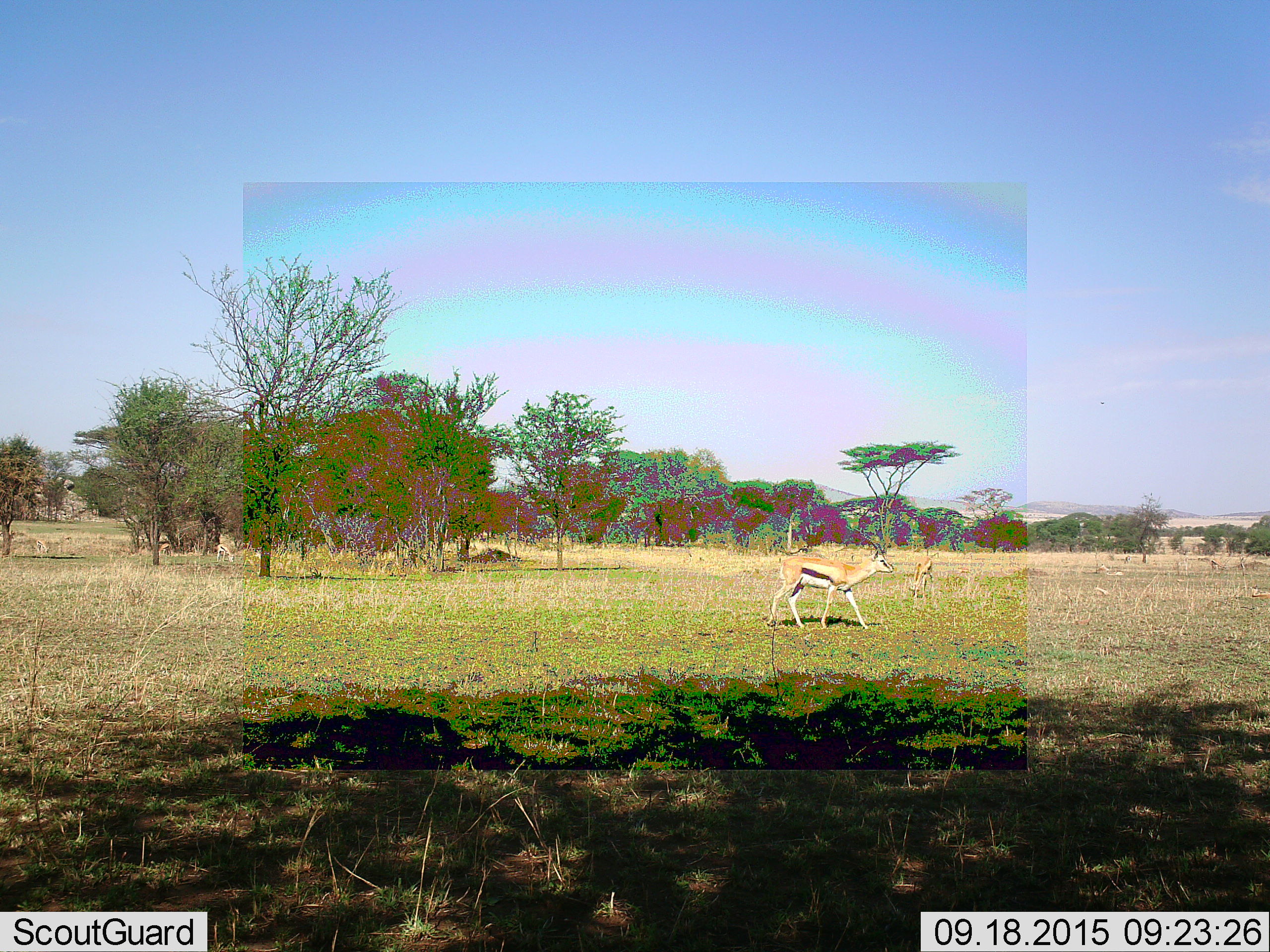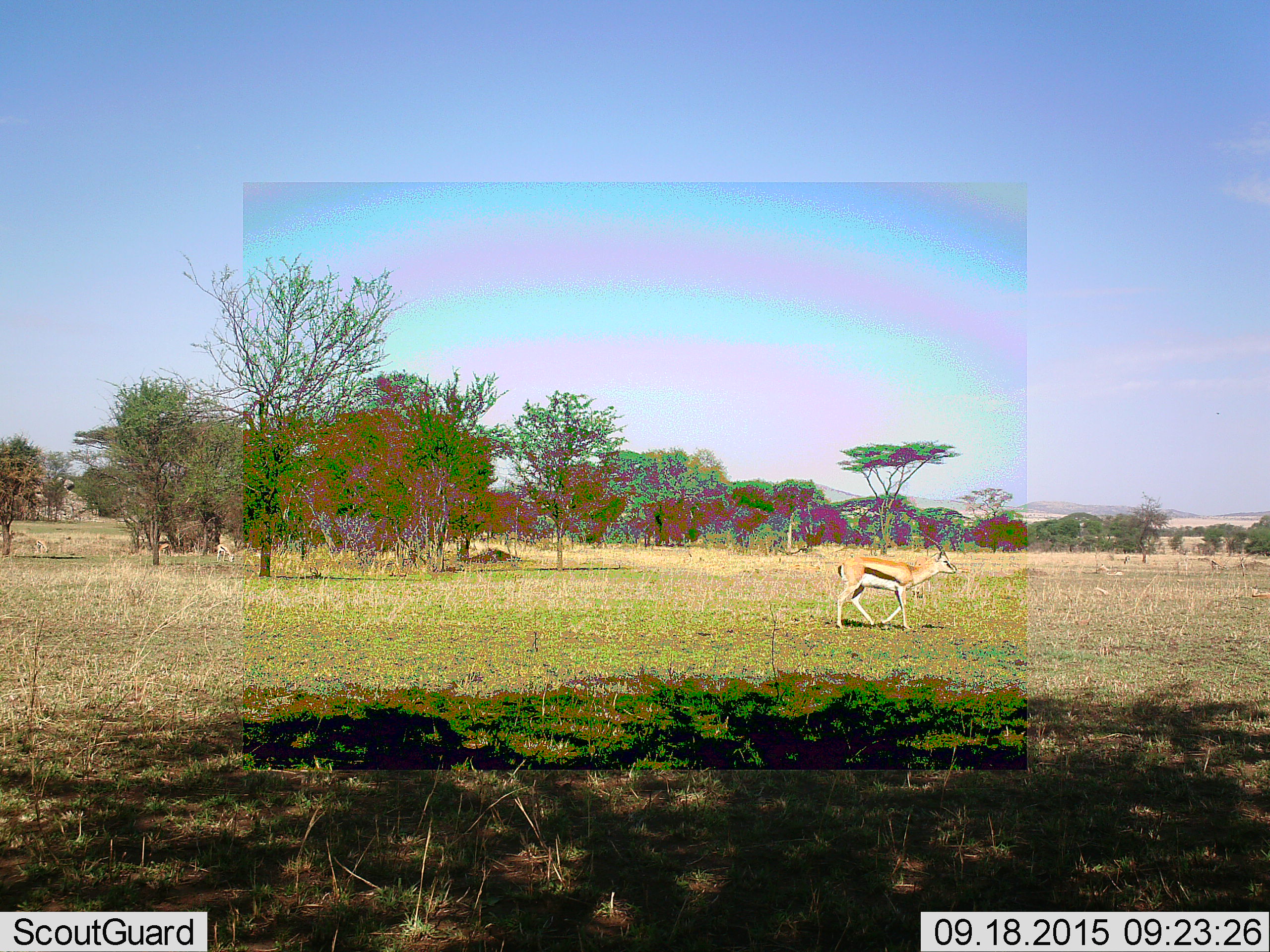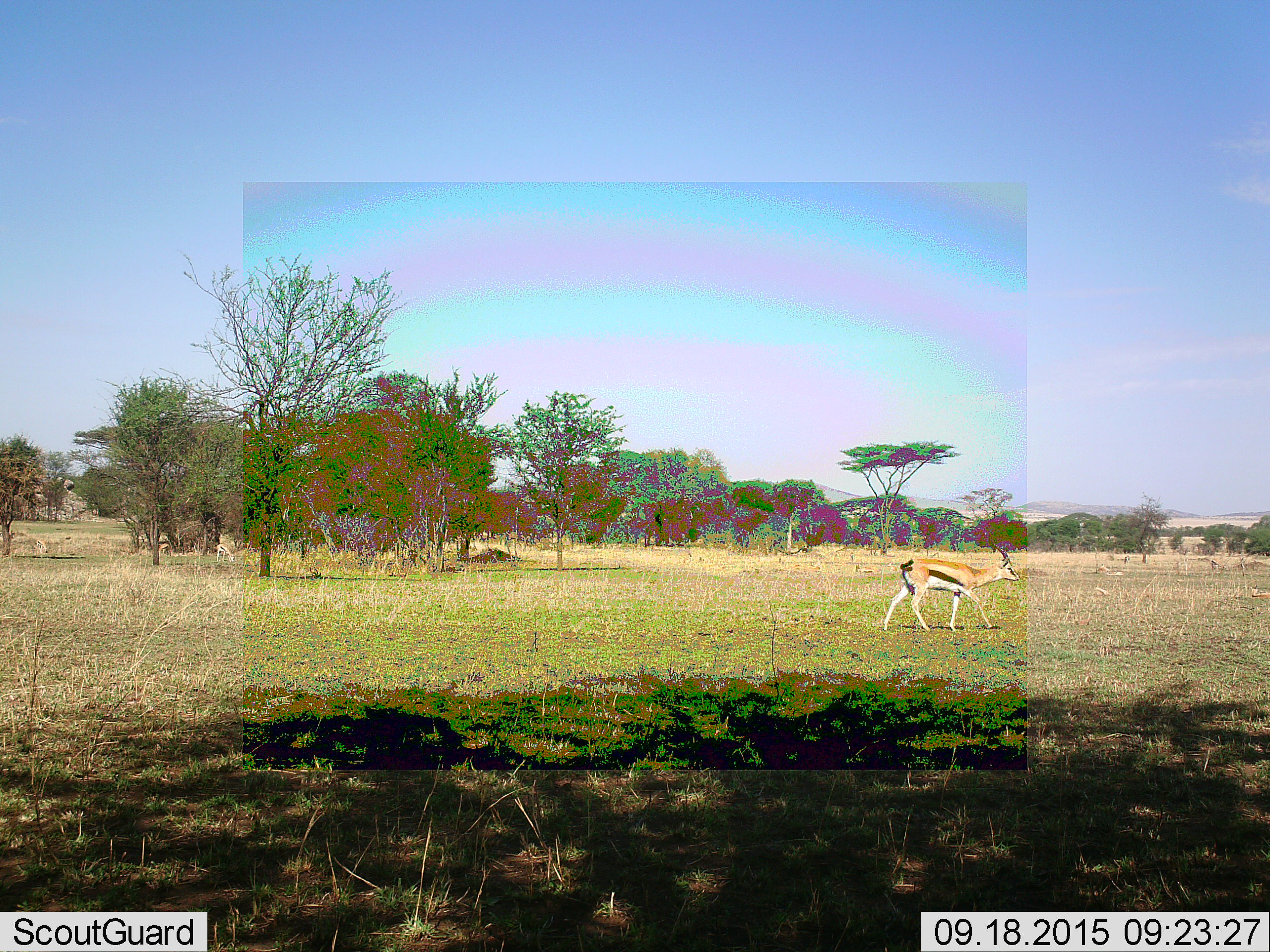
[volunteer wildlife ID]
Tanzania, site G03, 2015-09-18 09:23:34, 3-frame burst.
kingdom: Animalia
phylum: Chordata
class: Mammalia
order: Artiodactyla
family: Bovidae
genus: Eudorcas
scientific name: Eudorcas thomsonii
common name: thomson's gazelle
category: gazellethomsons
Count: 2.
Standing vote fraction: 38%.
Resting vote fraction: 25%.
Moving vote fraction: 94%.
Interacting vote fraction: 0%.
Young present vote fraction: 12%.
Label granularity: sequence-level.